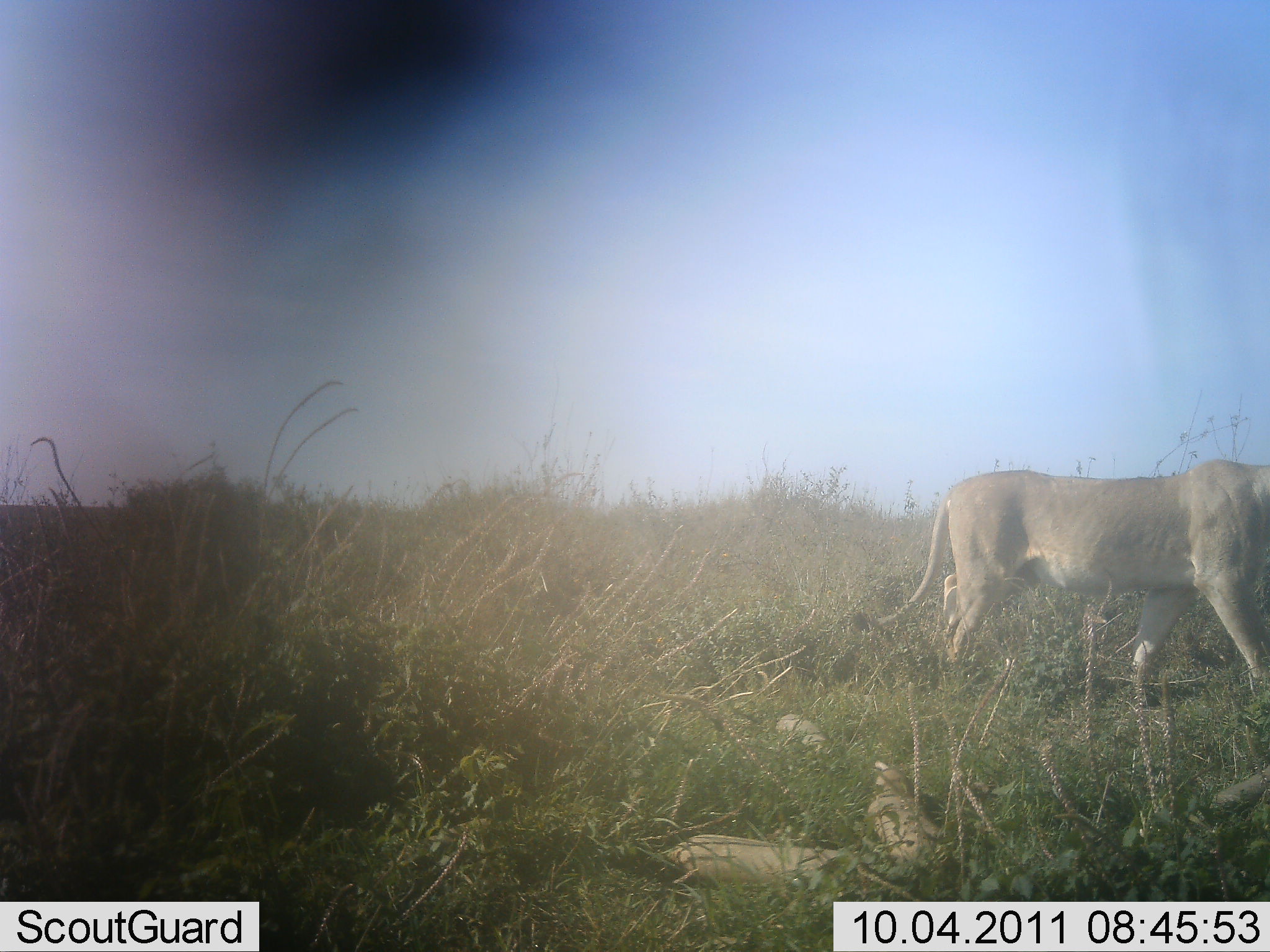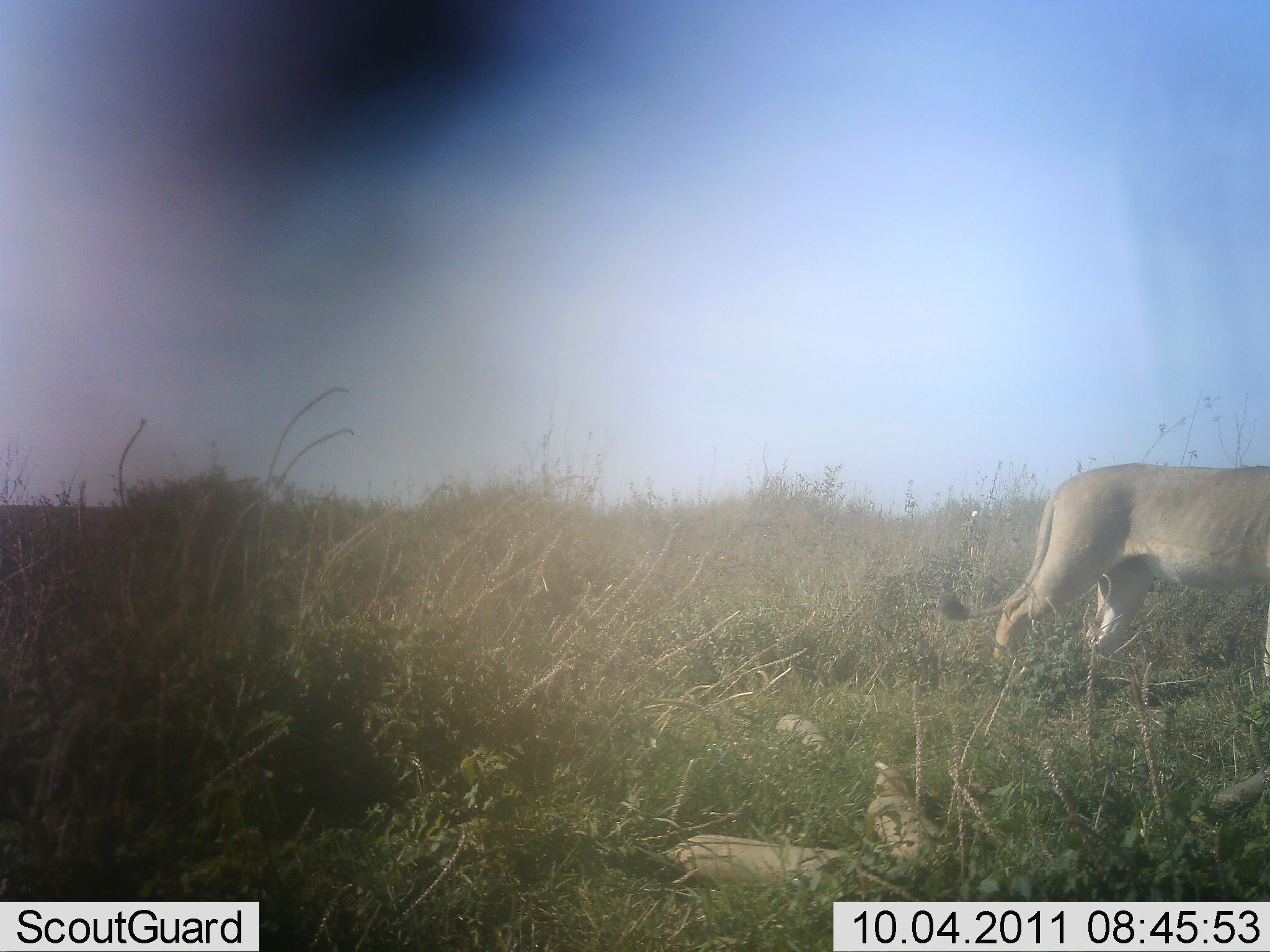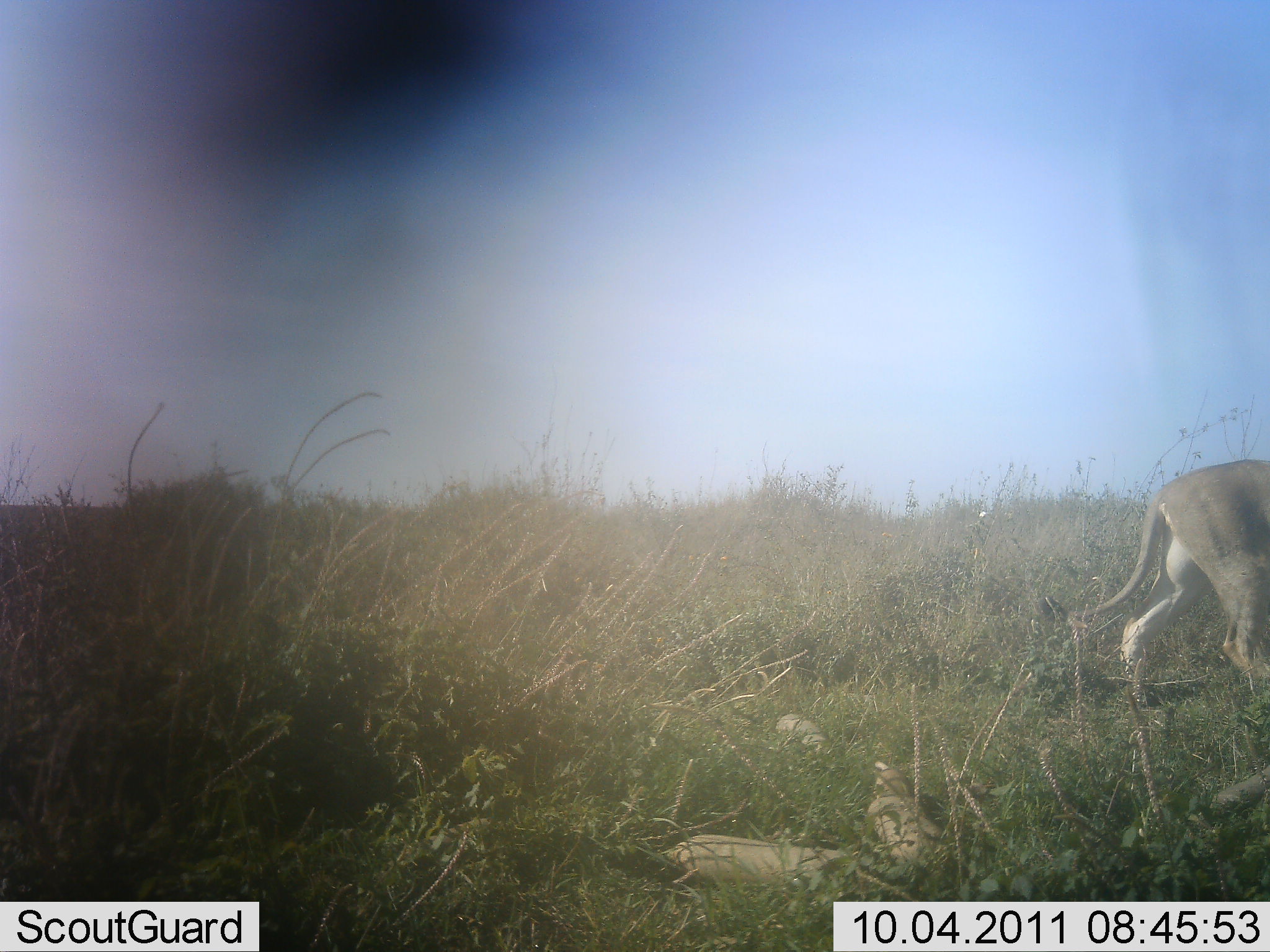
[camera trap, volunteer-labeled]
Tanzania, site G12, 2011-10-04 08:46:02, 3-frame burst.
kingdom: Animalia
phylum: Chordata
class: Mammalia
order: Carnivora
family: Felidae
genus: Panthera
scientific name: Panthera leo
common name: lion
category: lionfemale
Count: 1.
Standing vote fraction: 8%.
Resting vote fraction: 0%.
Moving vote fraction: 92%.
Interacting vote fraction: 0%.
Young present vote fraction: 0%.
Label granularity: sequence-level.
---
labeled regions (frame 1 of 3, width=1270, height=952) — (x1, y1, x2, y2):
animal: (846, 458, 1270, 712)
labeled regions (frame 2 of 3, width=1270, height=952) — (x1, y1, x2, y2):
animal: (933, 463, 1270, 696)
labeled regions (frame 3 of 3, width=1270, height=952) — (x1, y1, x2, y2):
animal: (1036, 458, 1269, 716)